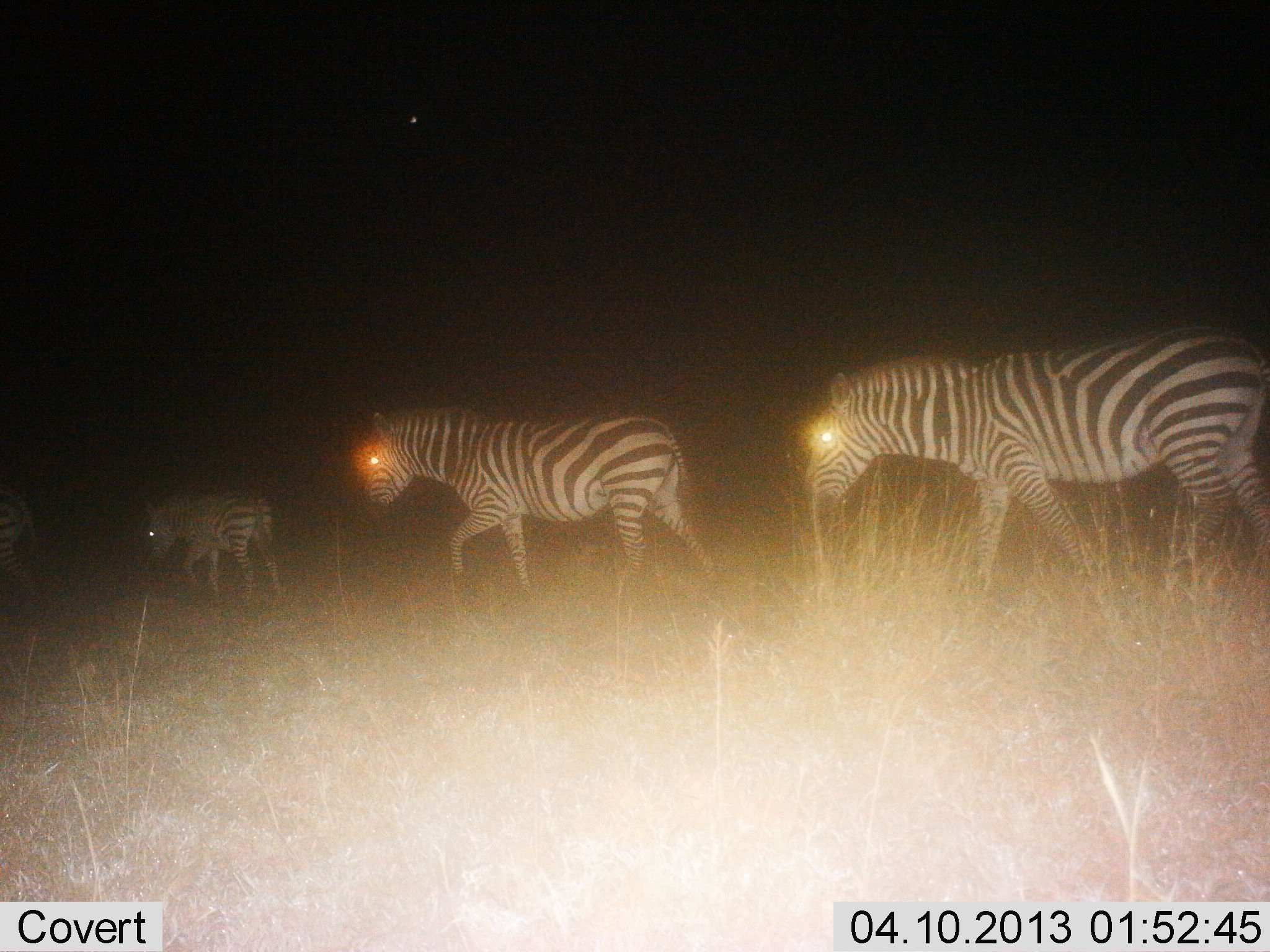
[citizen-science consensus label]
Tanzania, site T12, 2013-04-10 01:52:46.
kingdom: Animalia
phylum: Chordata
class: Mammalia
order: Perissodactyla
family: Equidae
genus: Equus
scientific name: Equus quagga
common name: plains zebra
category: zebra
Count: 4.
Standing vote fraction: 5%.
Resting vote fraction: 0%.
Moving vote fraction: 97%.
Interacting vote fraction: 0%.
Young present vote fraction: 33%.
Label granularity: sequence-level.